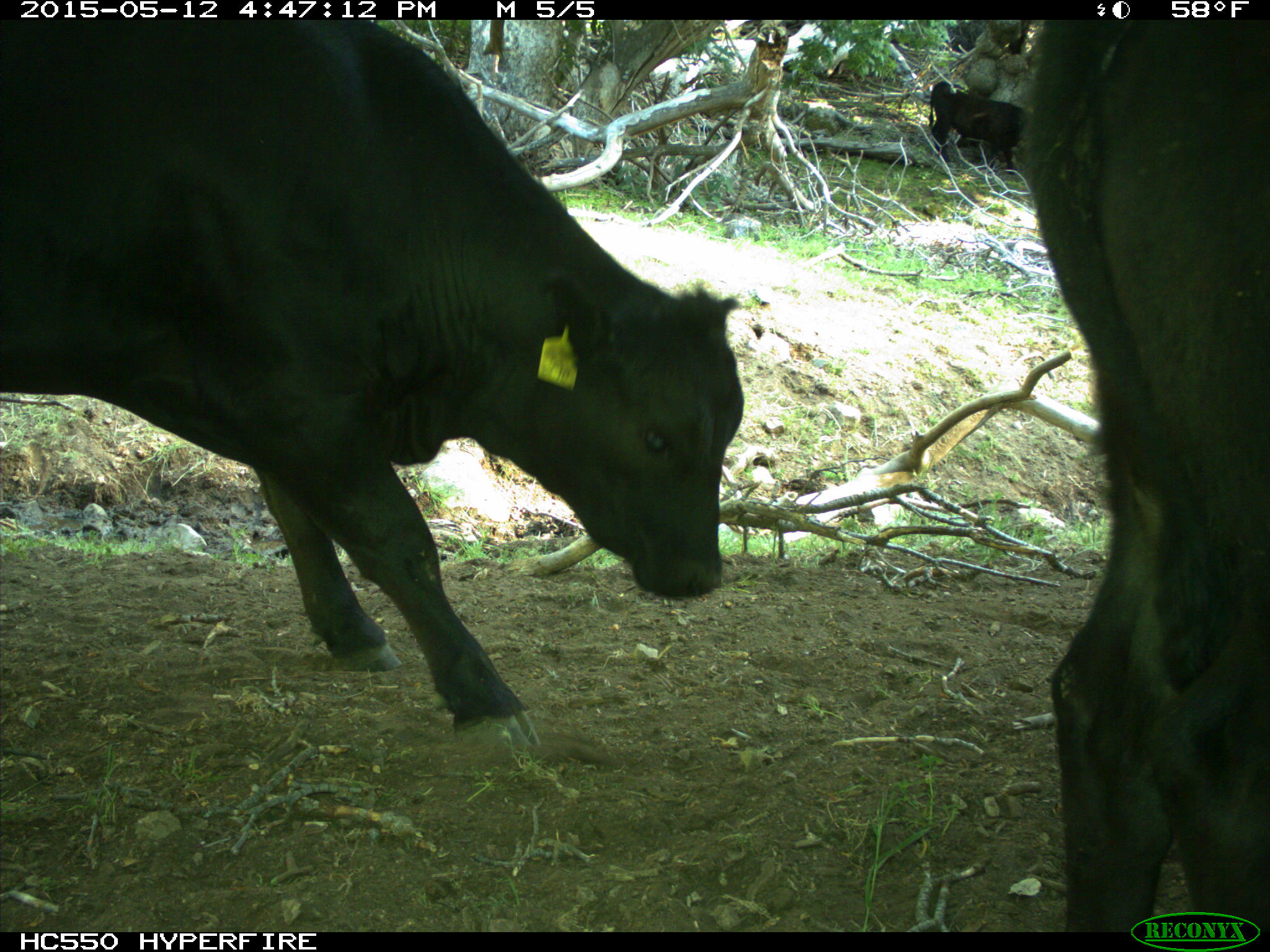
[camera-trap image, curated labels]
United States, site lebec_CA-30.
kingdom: Animalia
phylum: Chordata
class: Mammalia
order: Artiodactyla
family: Bovidae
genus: Bos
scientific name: Bos taurus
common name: domestic cow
Bos taurus (domestic cow).